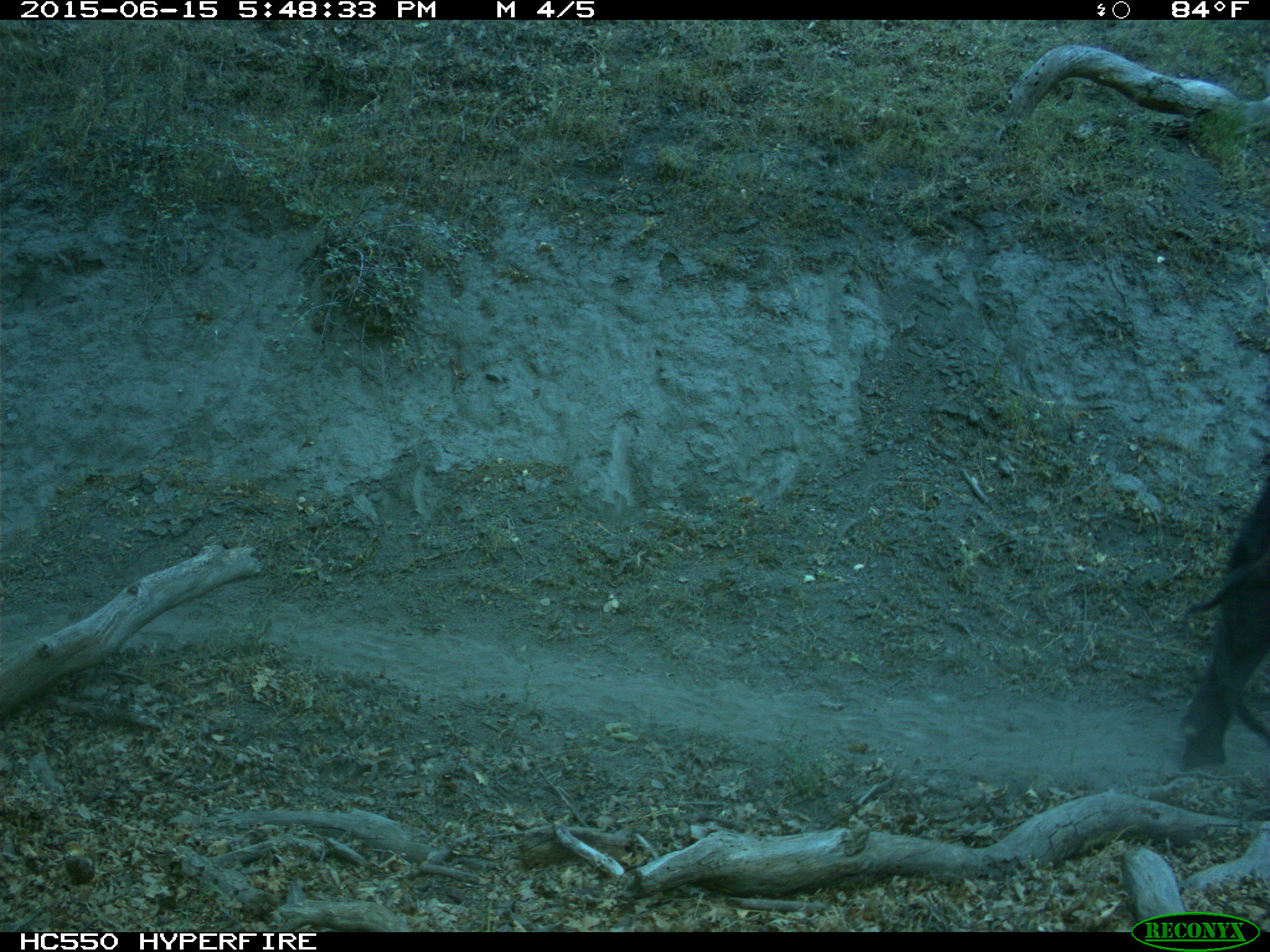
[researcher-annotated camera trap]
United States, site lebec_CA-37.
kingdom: Animalia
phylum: Chordata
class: Mammalia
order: Artiodactyla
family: Bovidae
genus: Bos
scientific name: Bos taurus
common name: domestic cow